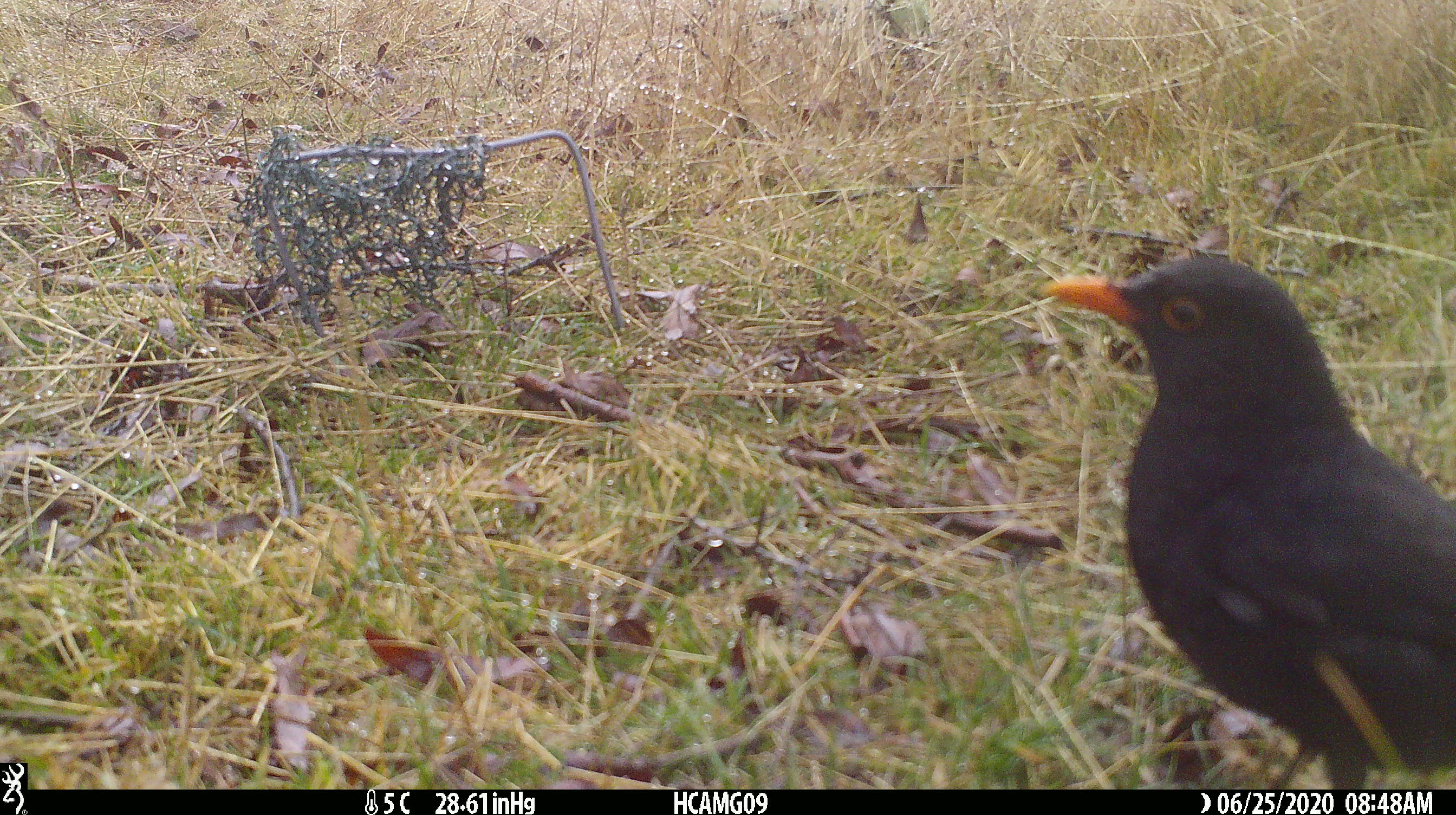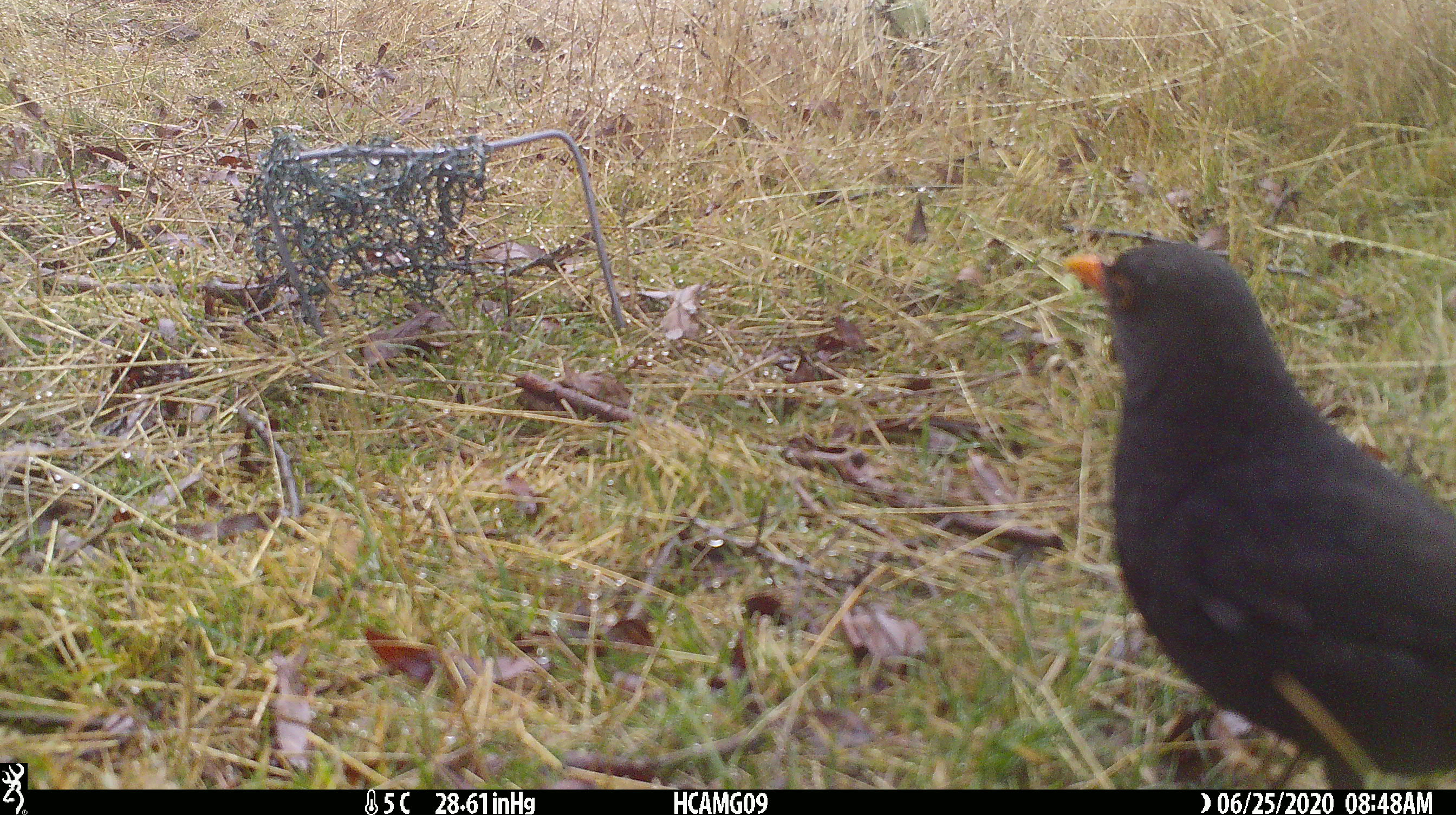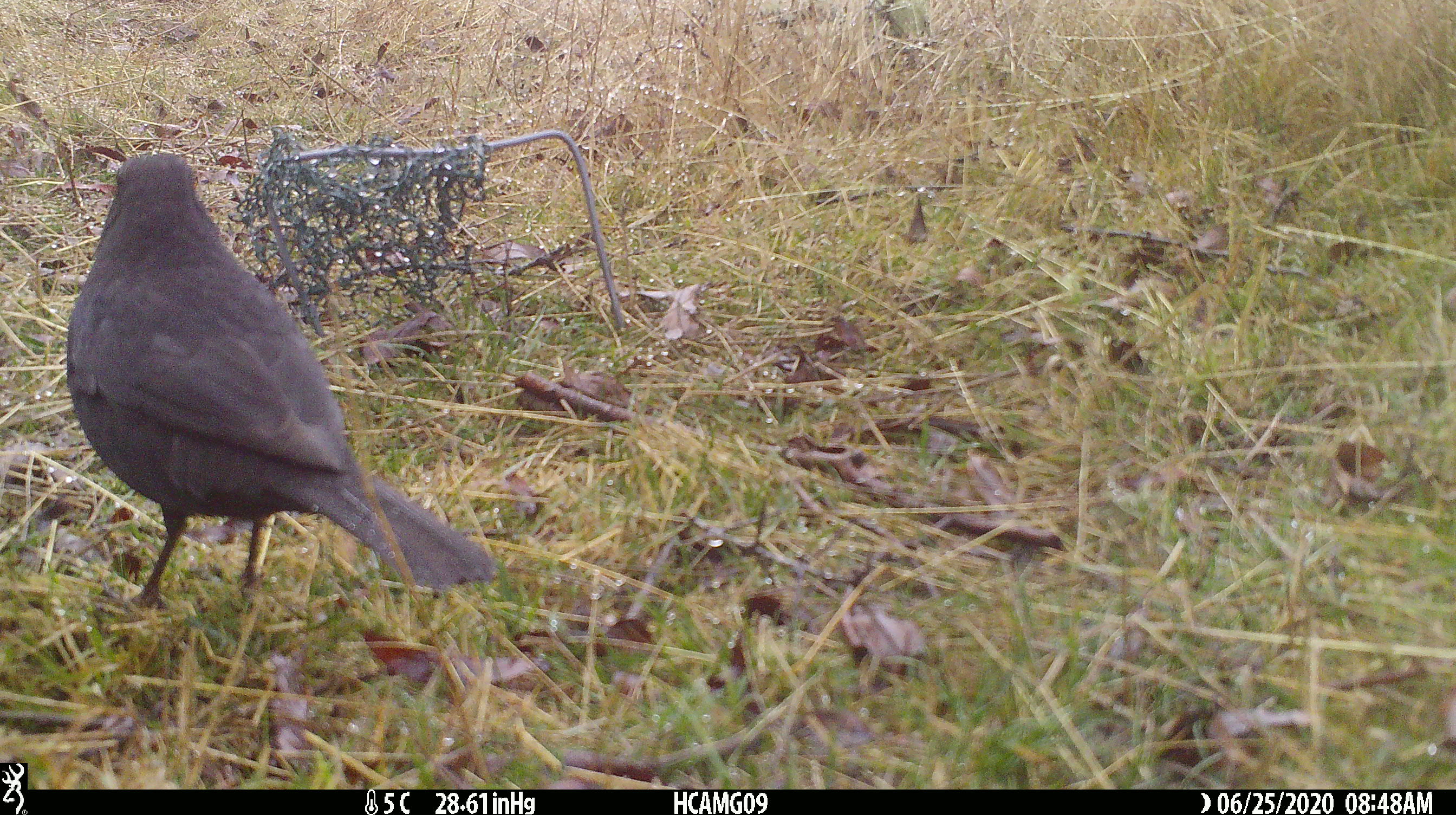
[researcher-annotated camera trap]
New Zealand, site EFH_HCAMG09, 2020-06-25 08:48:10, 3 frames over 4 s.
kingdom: Animalia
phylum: Chordata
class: Aves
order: Passeriformes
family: Turdidae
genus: Turdus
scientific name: Turdus merula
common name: eurasian blackbird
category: blackbird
Blackbird (eurasian blackbird) (Turdus merula).